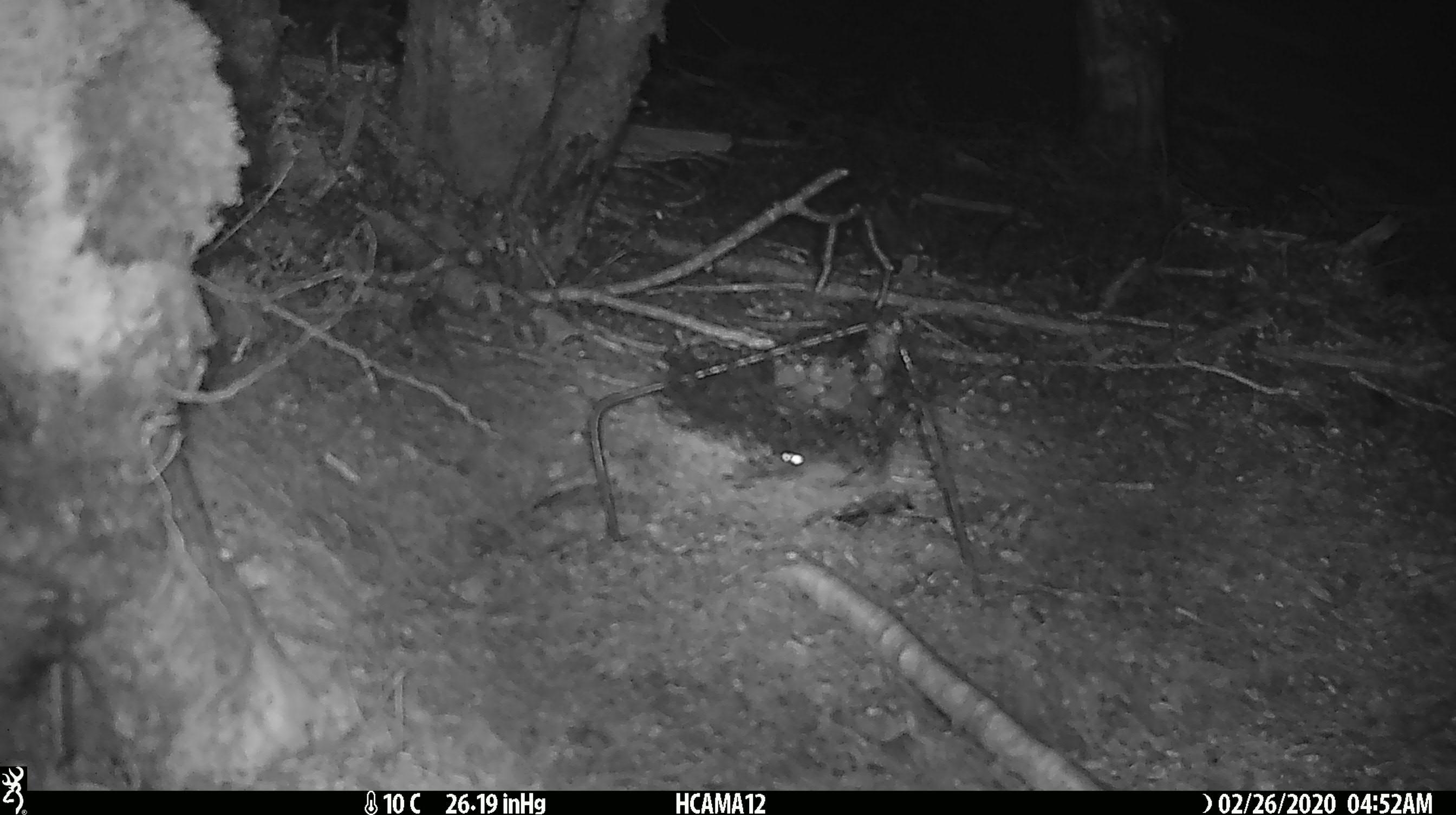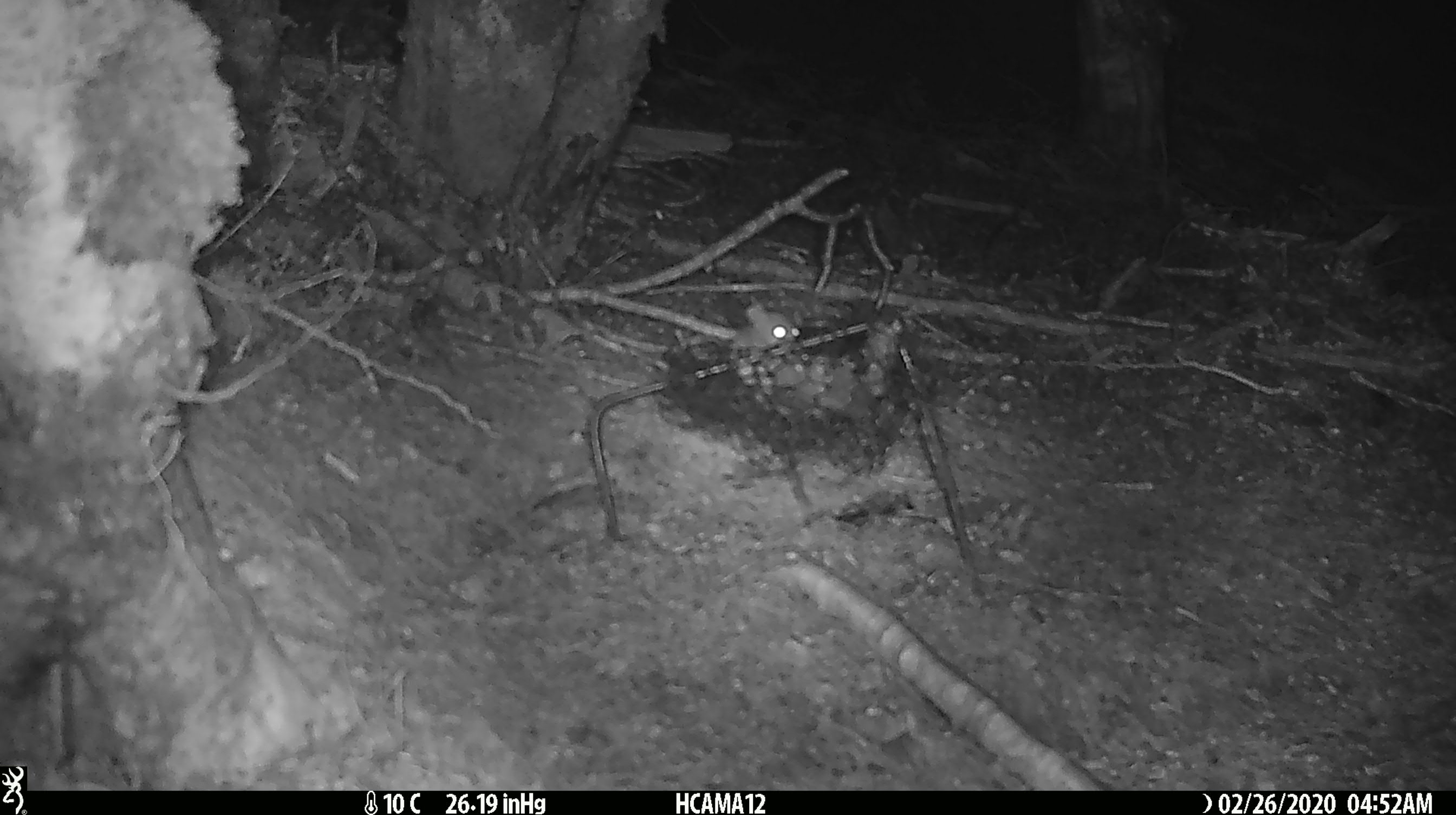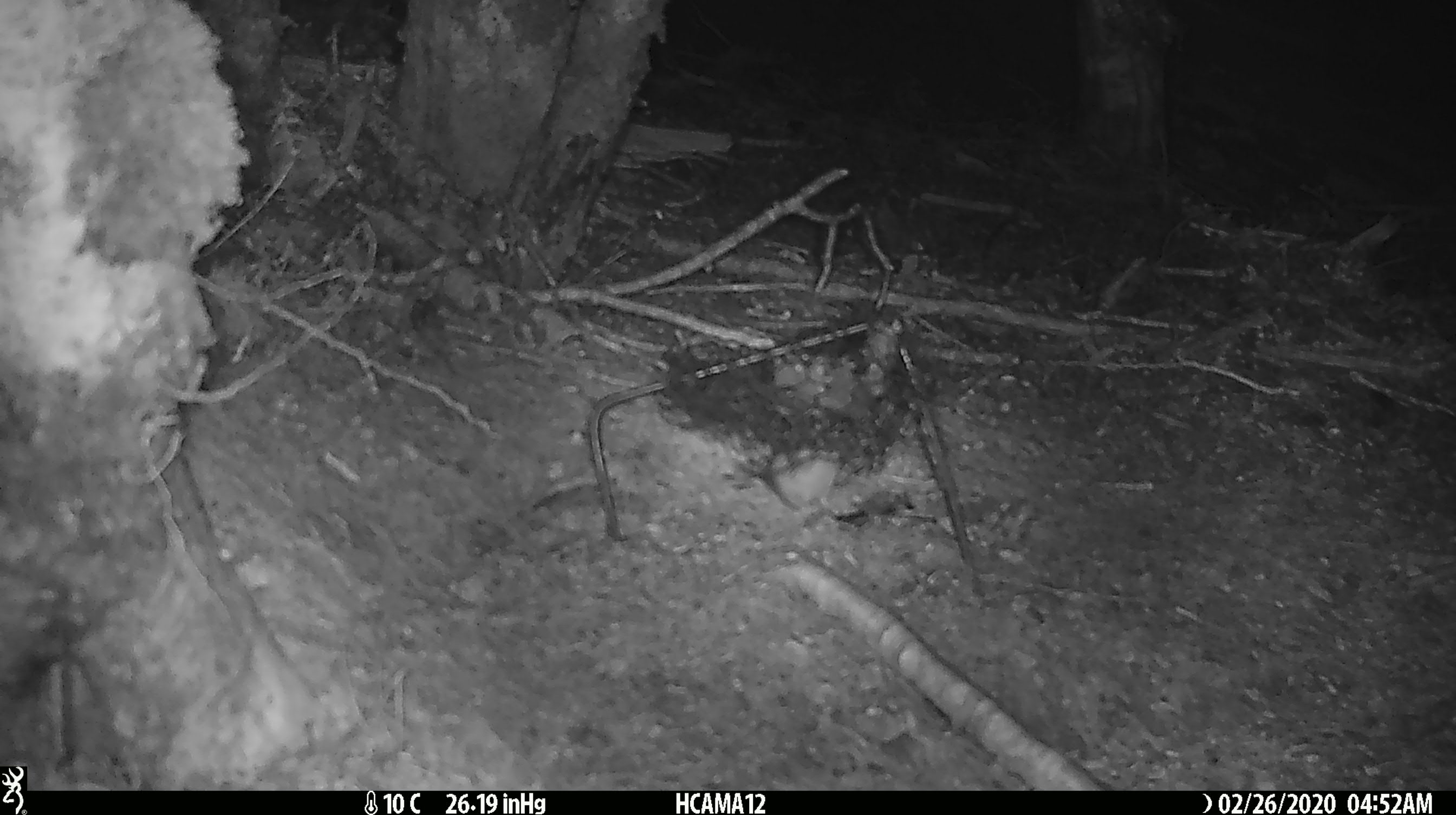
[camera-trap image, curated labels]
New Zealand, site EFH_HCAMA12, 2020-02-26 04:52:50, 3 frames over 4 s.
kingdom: Animalia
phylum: Chordata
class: Mammalia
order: Rodentia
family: Muridae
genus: Mus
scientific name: Mus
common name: mouse